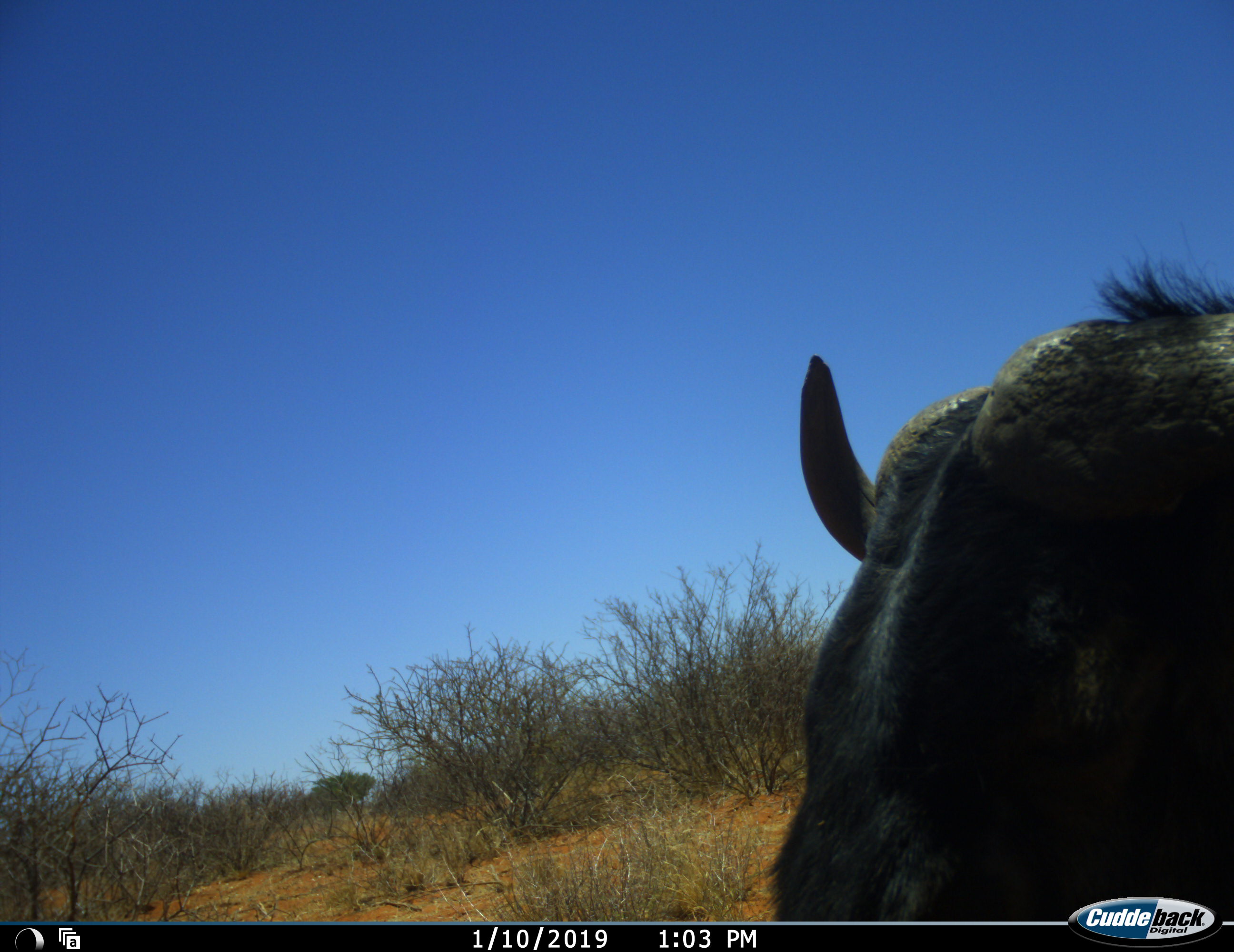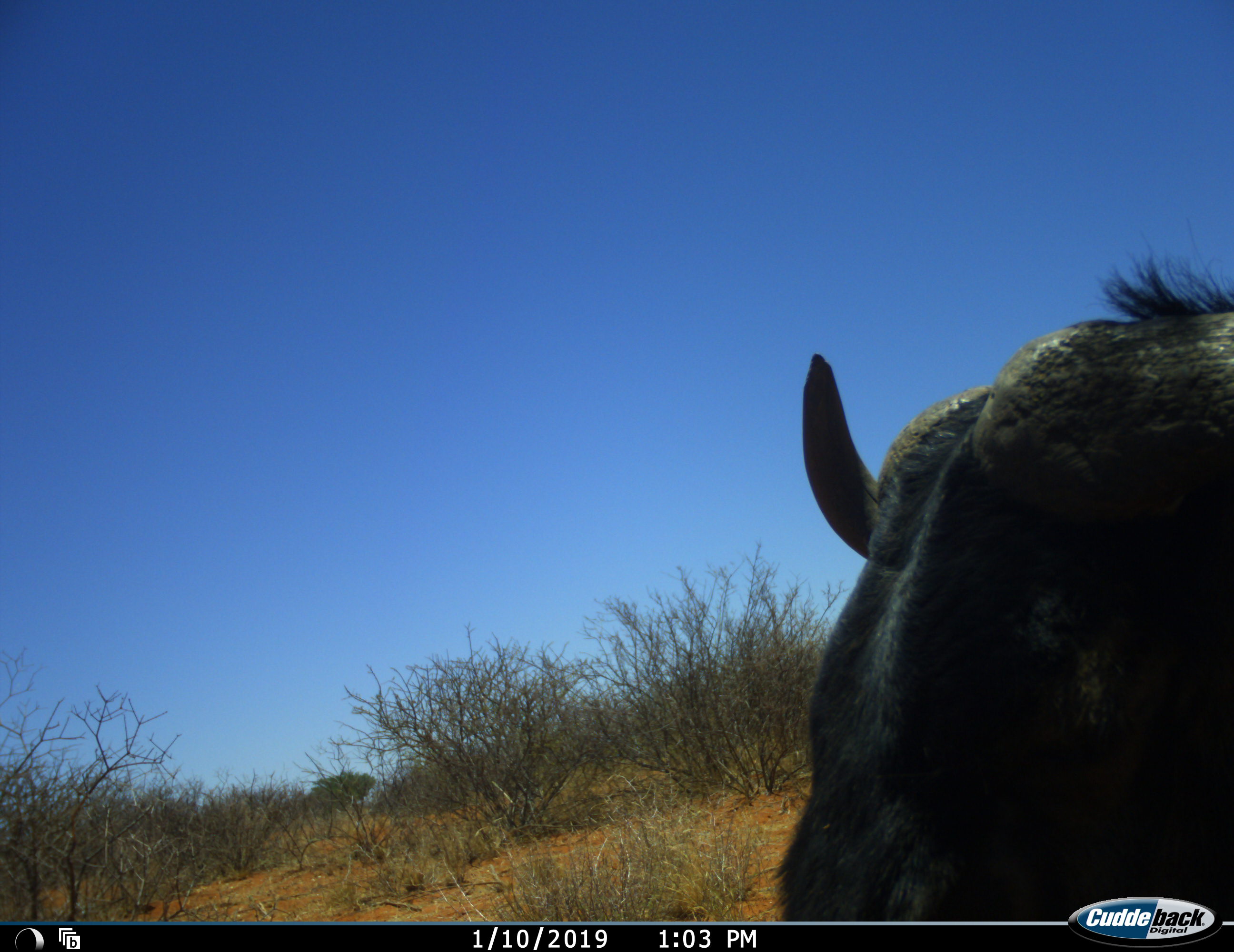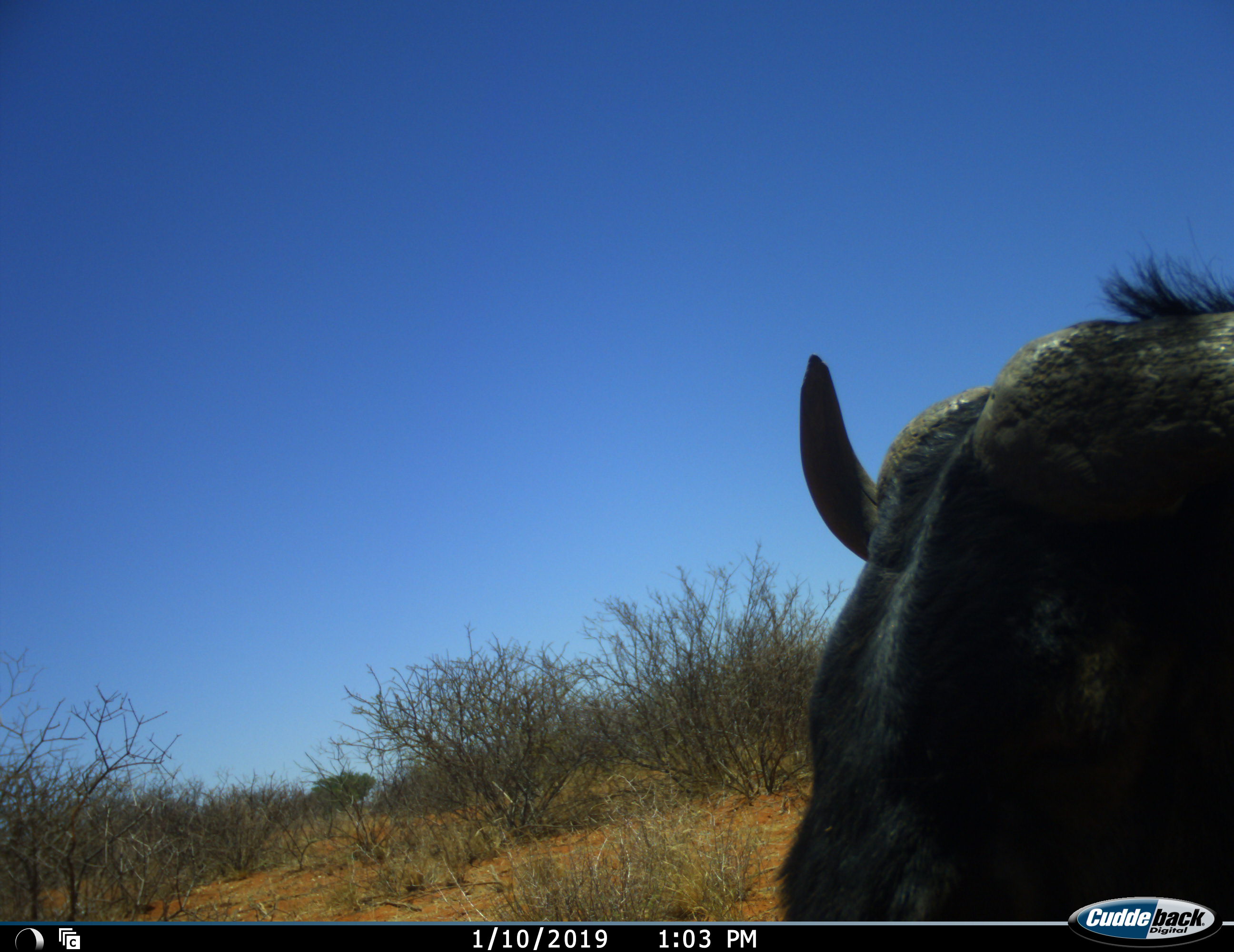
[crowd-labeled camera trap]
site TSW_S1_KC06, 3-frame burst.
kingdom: Animalia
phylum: Chordata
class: Mammalia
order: Artiodactyla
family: Bovidae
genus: Connochaetes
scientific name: Connochaetes taurinus taurinus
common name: blue wildebeest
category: wildebeestblue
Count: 1.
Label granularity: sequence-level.